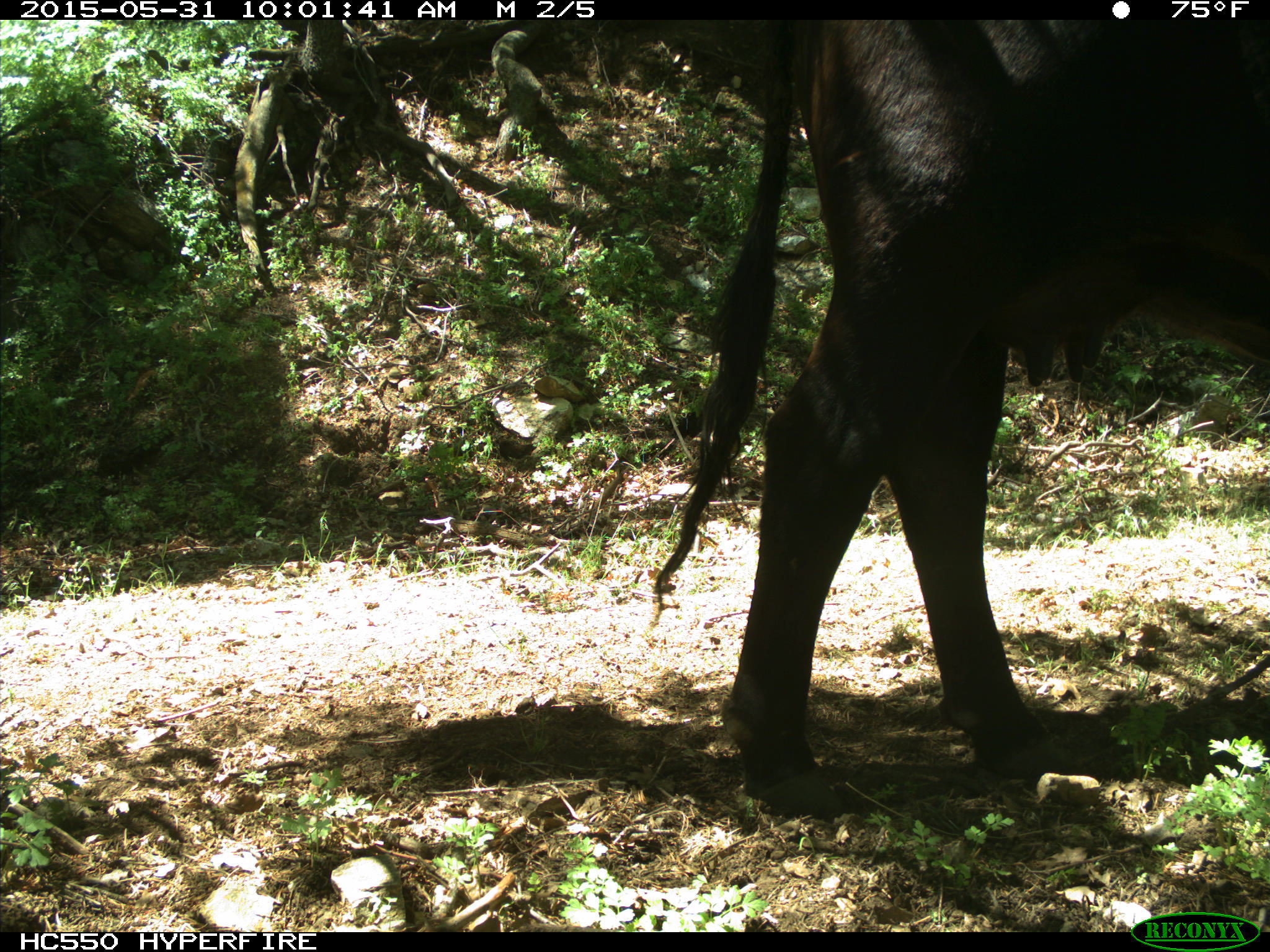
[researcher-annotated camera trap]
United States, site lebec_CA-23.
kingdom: Animalia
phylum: Chordata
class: Mammalia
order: Artiodactyla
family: Bovidae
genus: Bos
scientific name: Bos taurus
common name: domestic cow